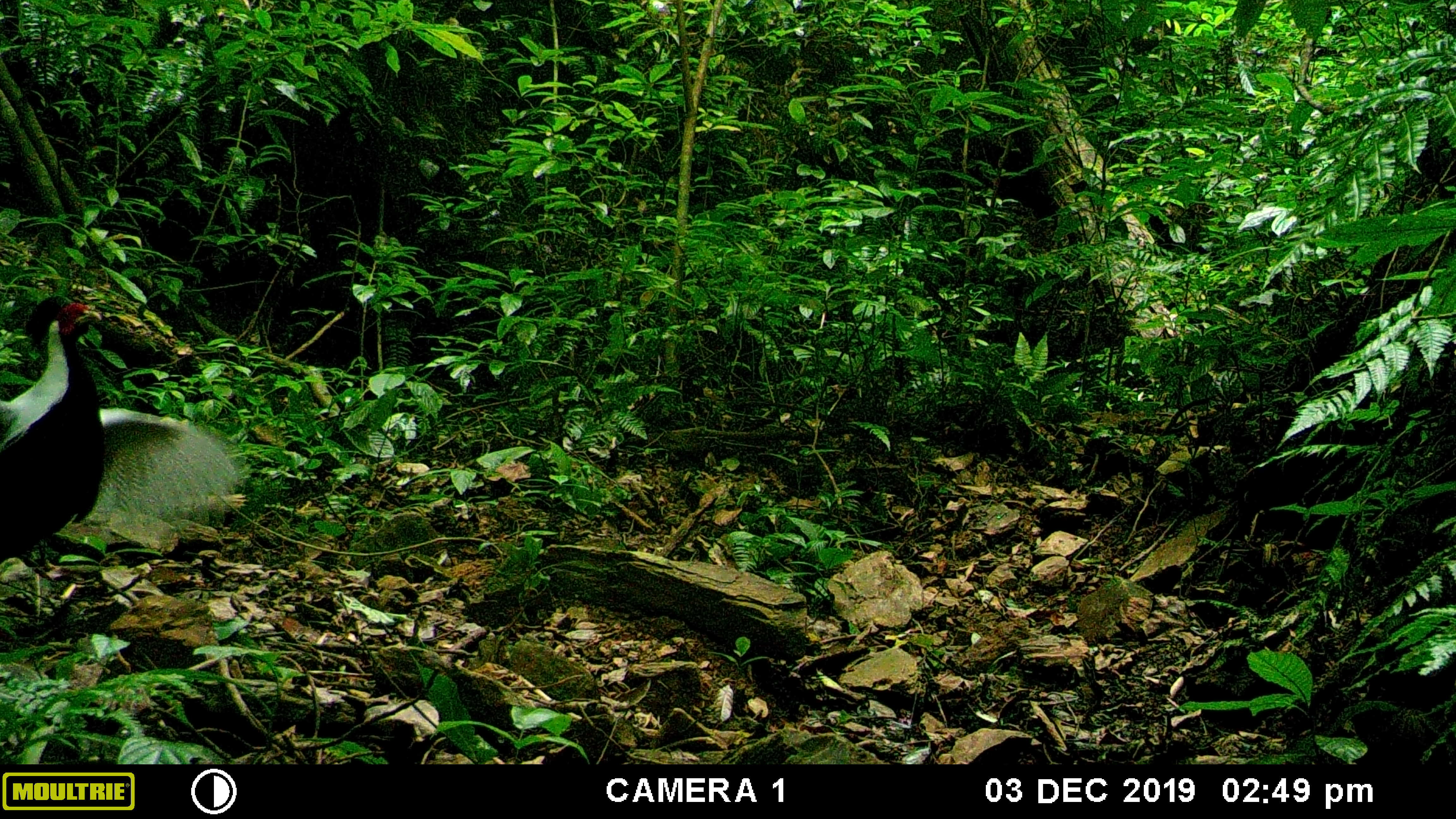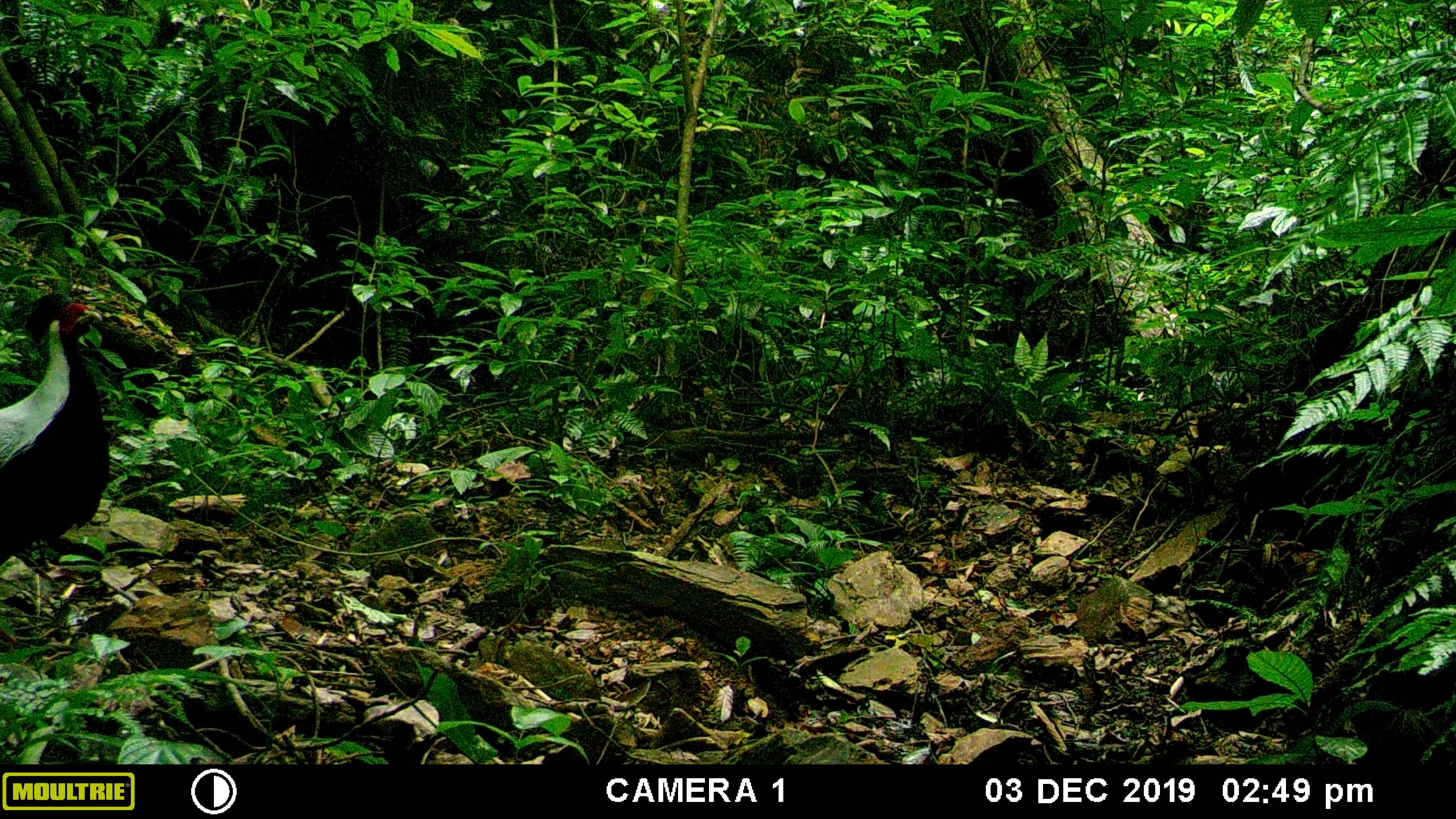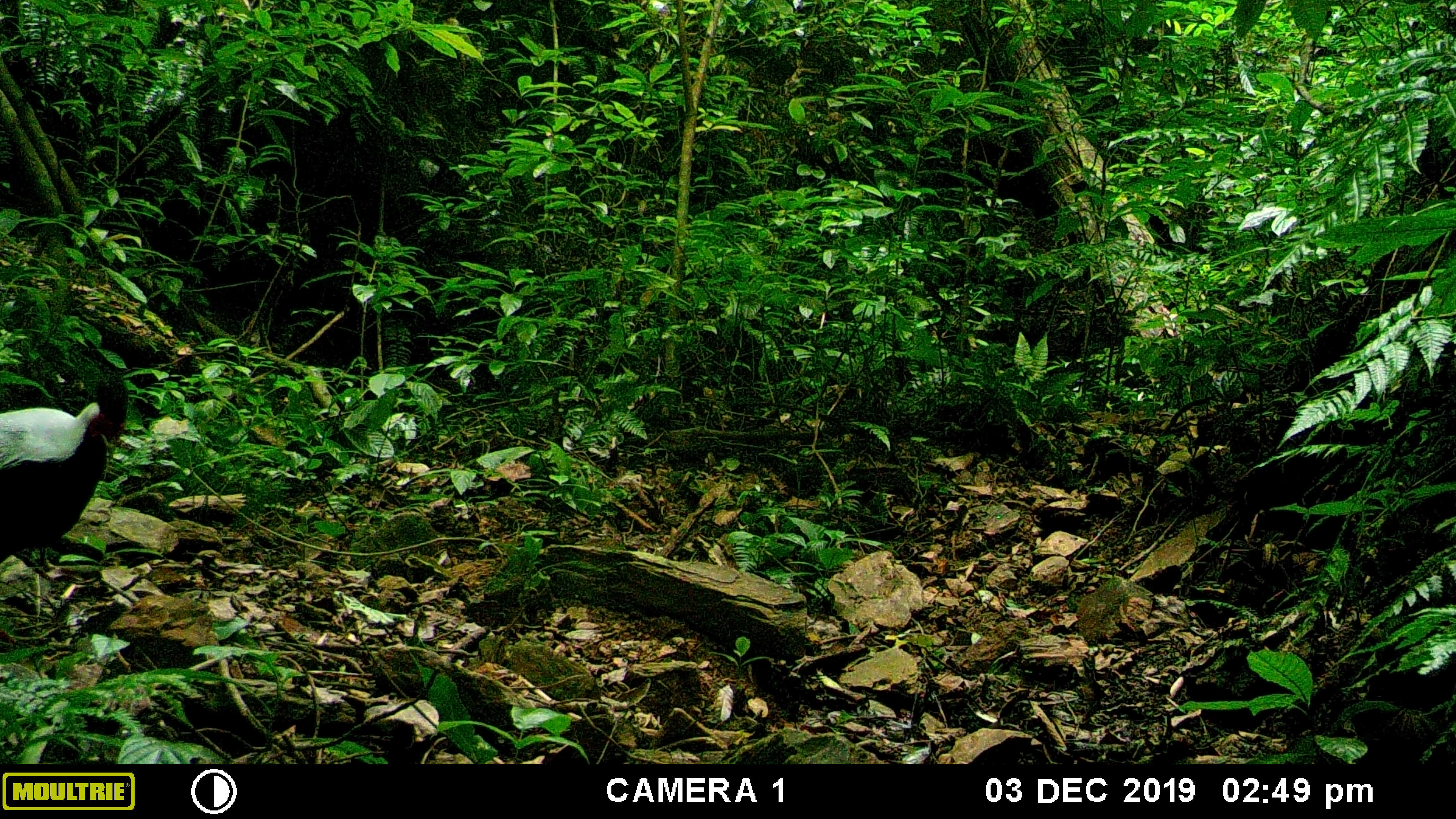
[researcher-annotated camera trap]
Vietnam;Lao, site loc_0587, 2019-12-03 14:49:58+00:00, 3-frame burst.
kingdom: Animalia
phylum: Chordata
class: Aves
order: Galliformes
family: Phasianidae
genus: Lophura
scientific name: Lophura nycthemera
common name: silver pheasant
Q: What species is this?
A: Silver pheasant (Lophura nycthemera).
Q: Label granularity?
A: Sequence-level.